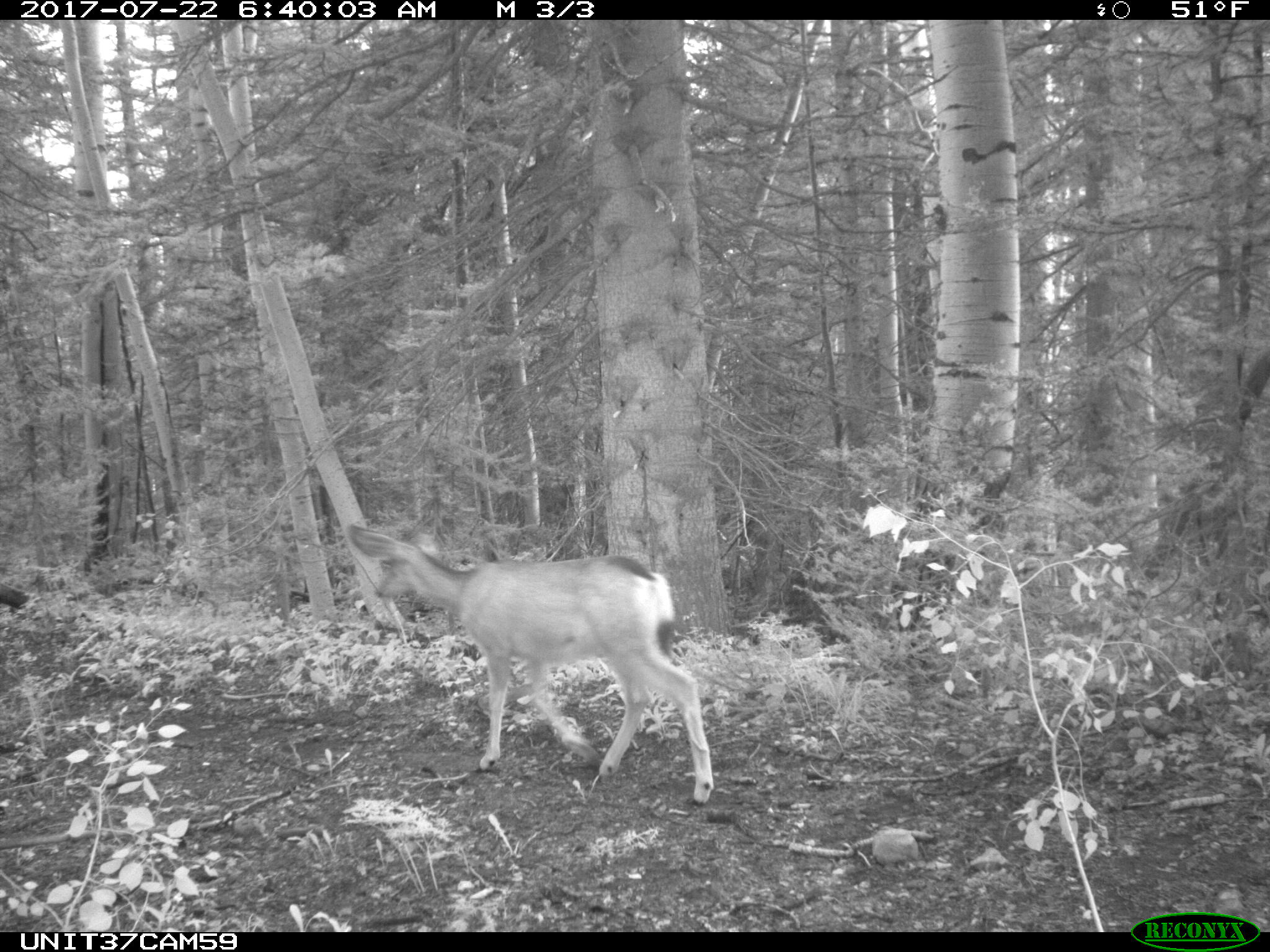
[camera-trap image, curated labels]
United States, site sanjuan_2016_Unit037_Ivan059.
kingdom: Animalia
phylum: Chordata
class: Mammalia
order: Artiodactyla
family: Cervidae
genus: Odocoileus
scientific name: Odocoileus hemionus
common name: mule deer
Odocoileus hemionus (mule deer).